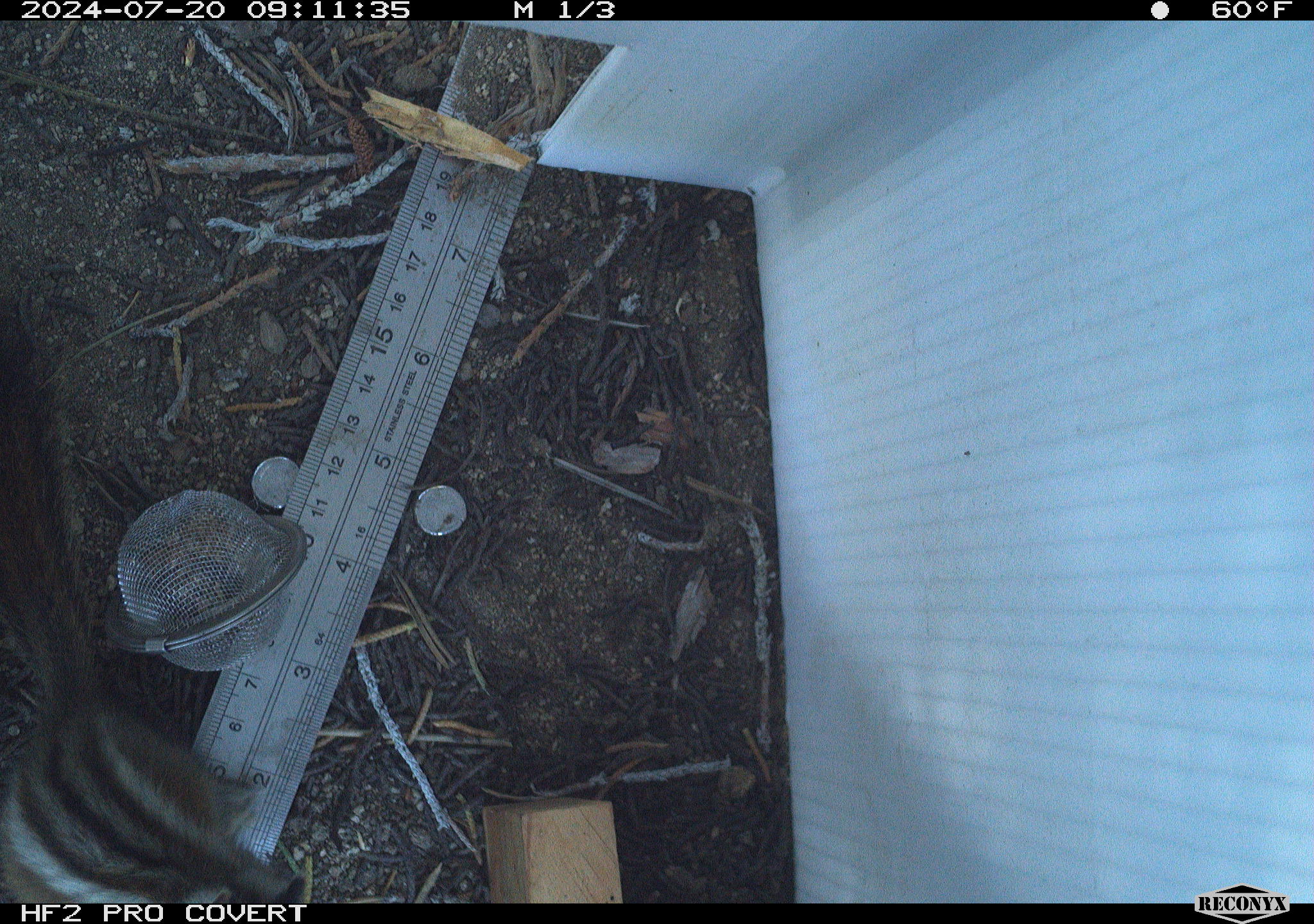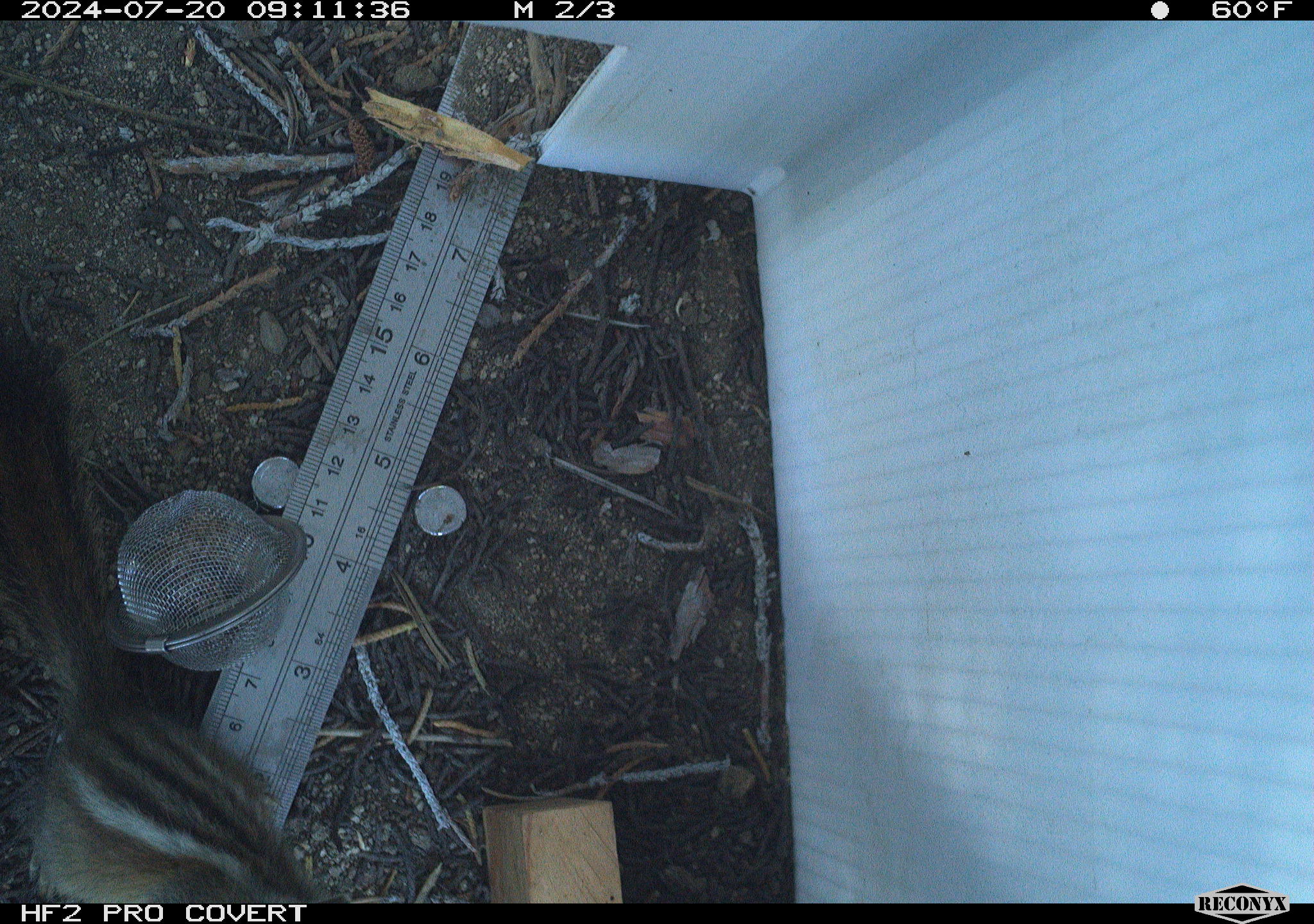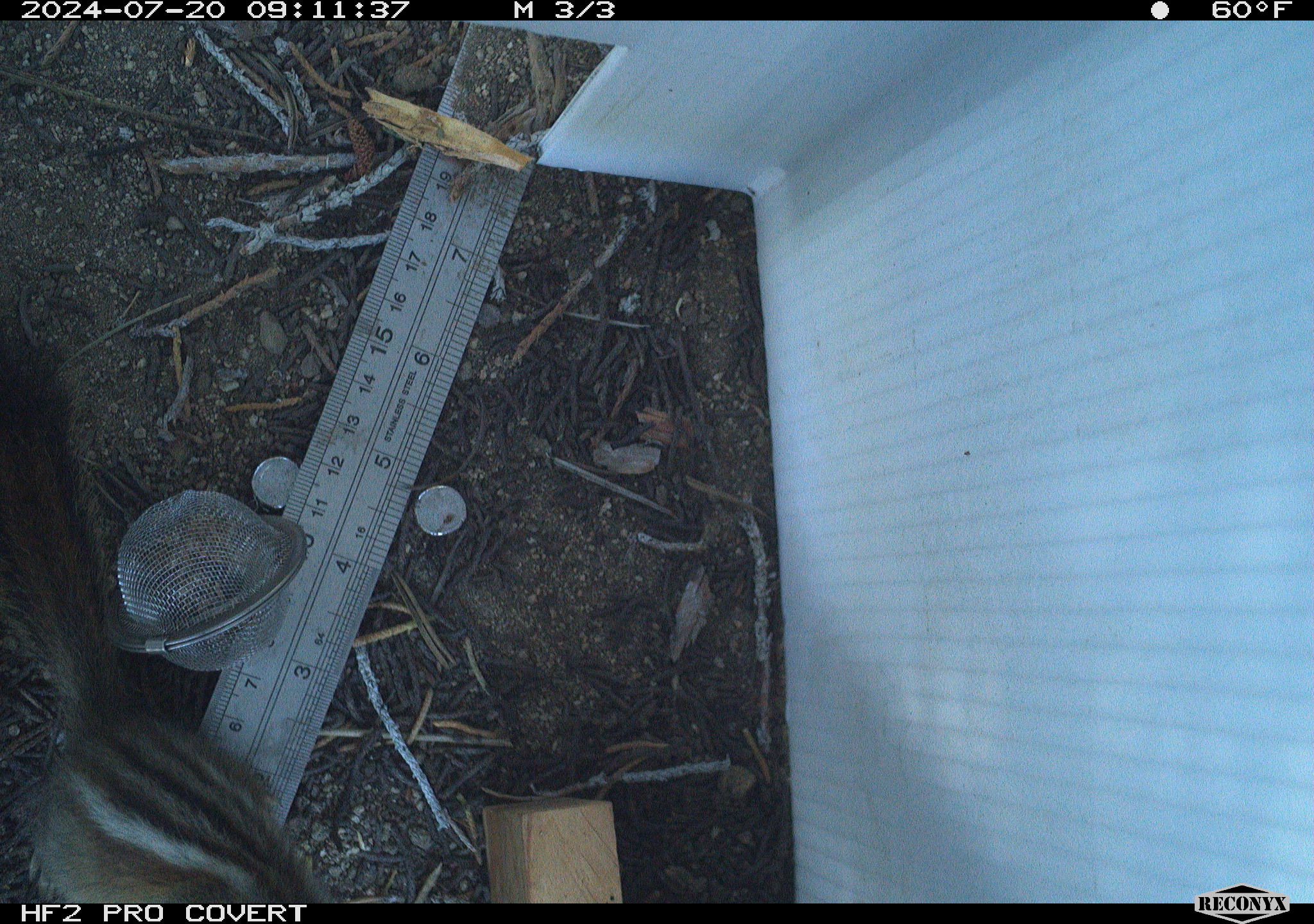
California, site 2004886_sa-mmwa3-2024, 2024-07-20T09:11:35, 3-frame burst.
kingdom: Animalia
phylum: Chordata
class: Mammalia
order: Rodentia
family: Sciuridae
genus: Neotamias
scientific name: Neotamias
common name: western chipmunks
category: neotamias species